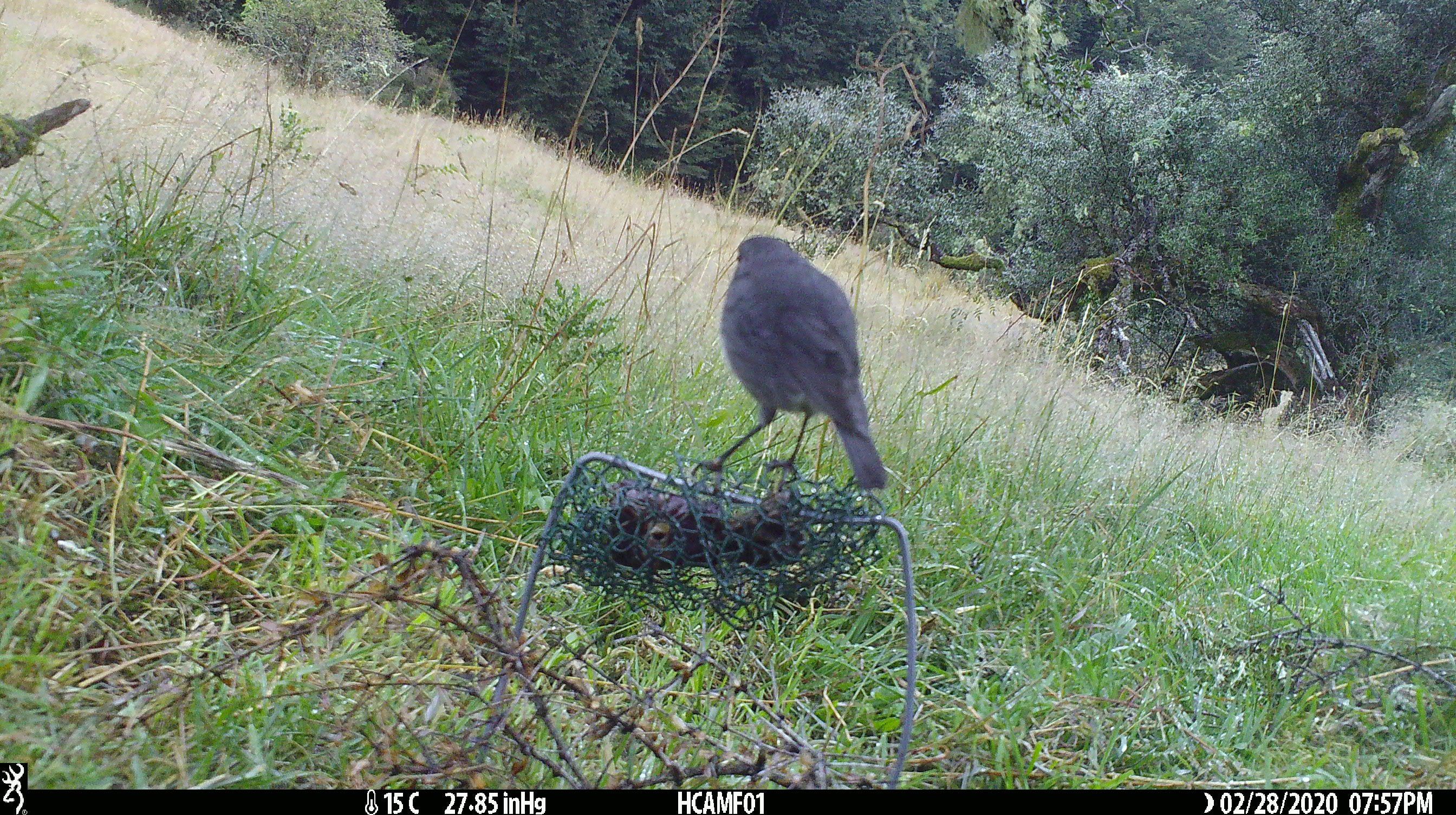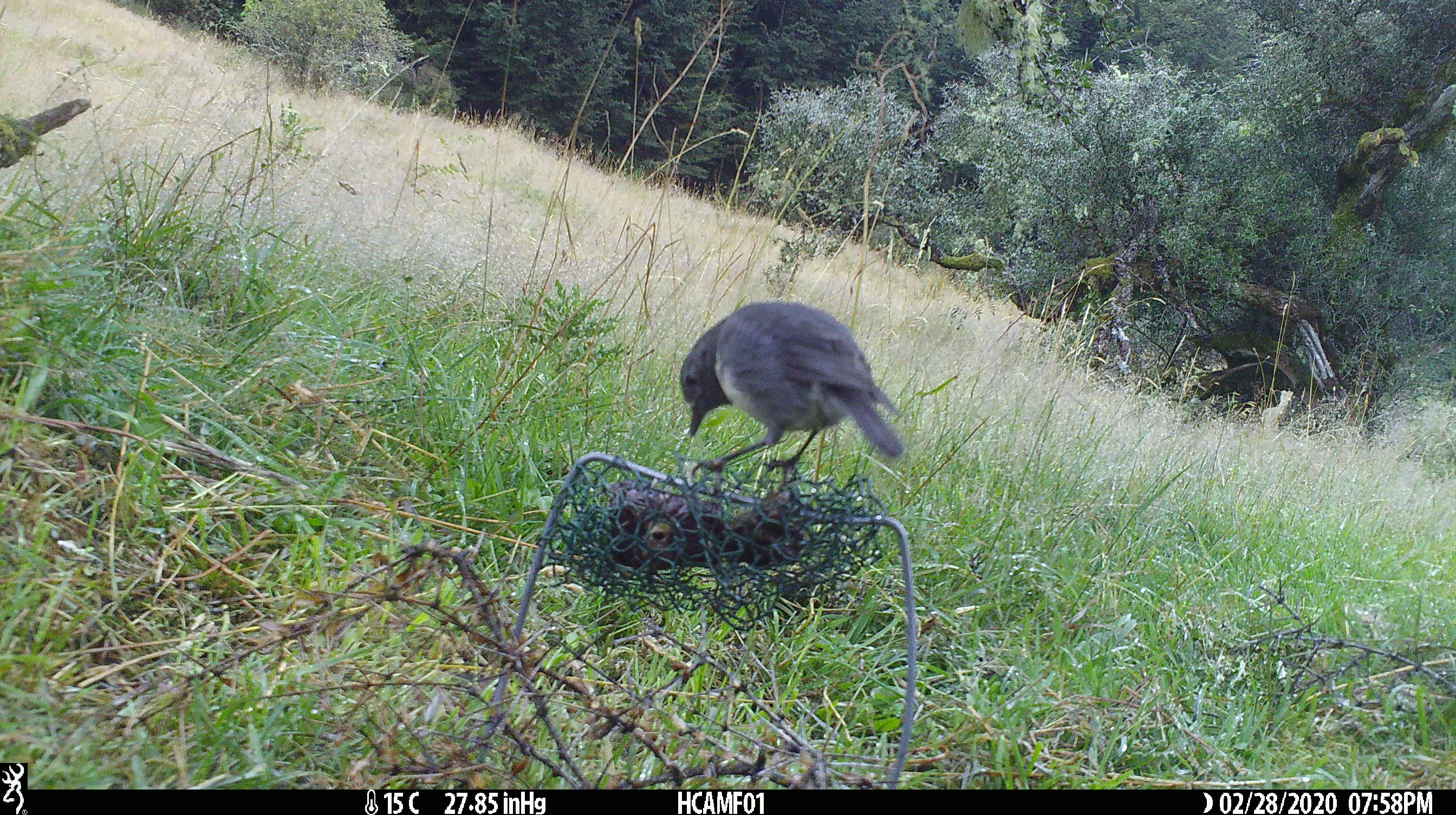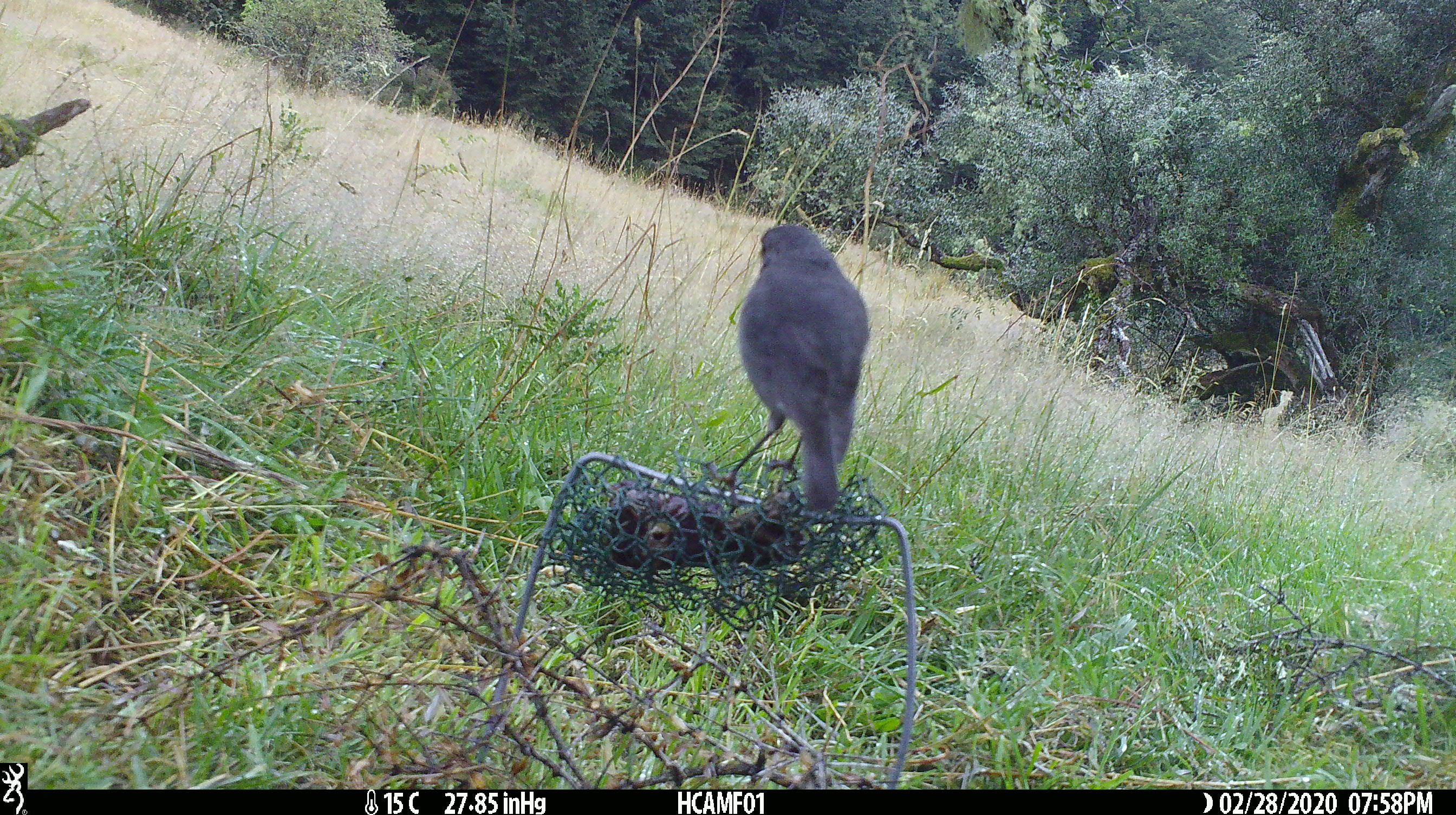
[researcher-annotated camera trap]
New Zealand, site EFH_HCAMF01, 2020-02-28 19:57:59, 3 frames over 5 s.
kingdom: Animalia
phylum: Chordata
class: Aves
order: Passeriformes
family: Petroicidae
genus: Petroica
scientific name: Petroica australis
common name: new zealand robin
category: robin